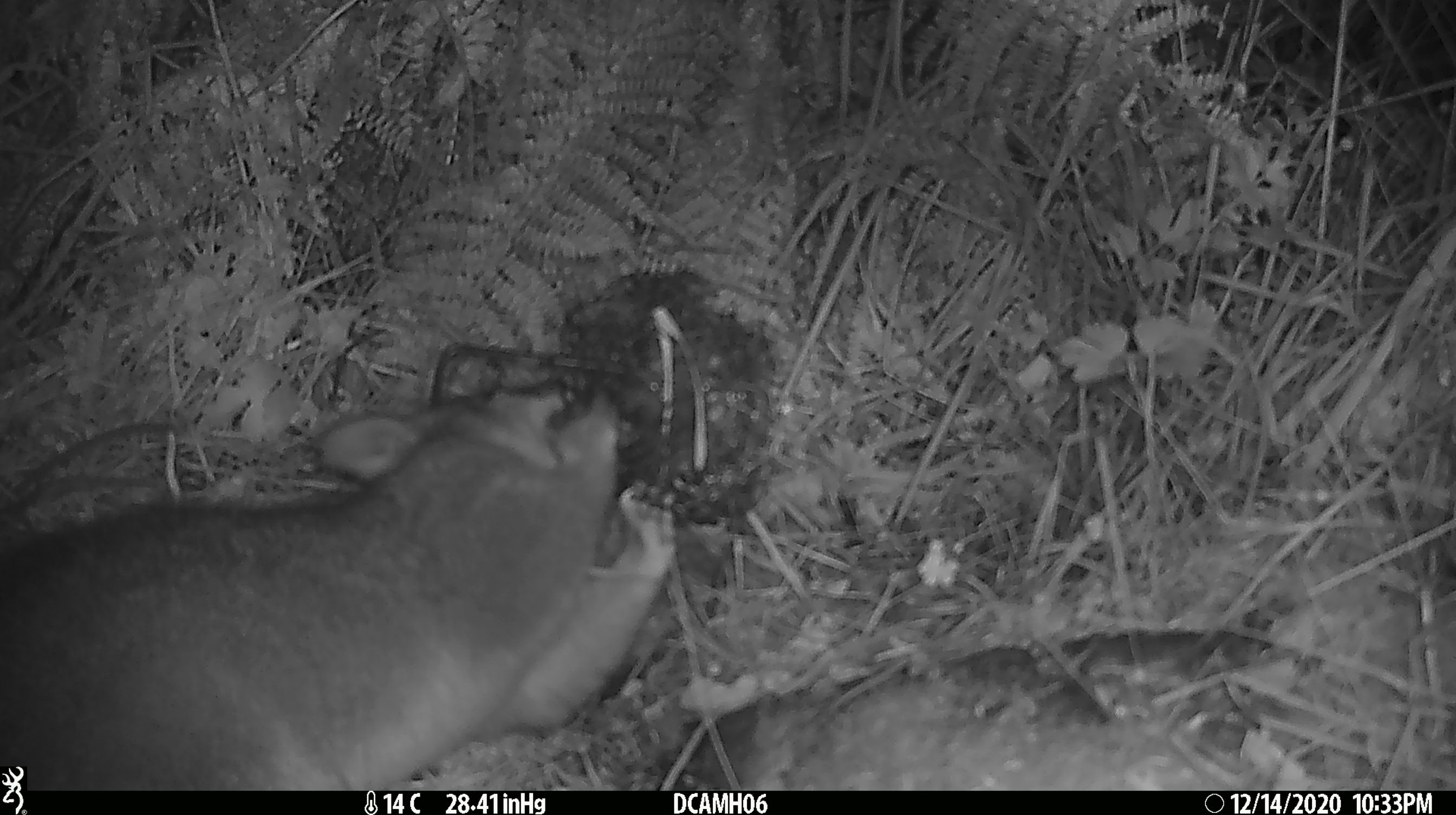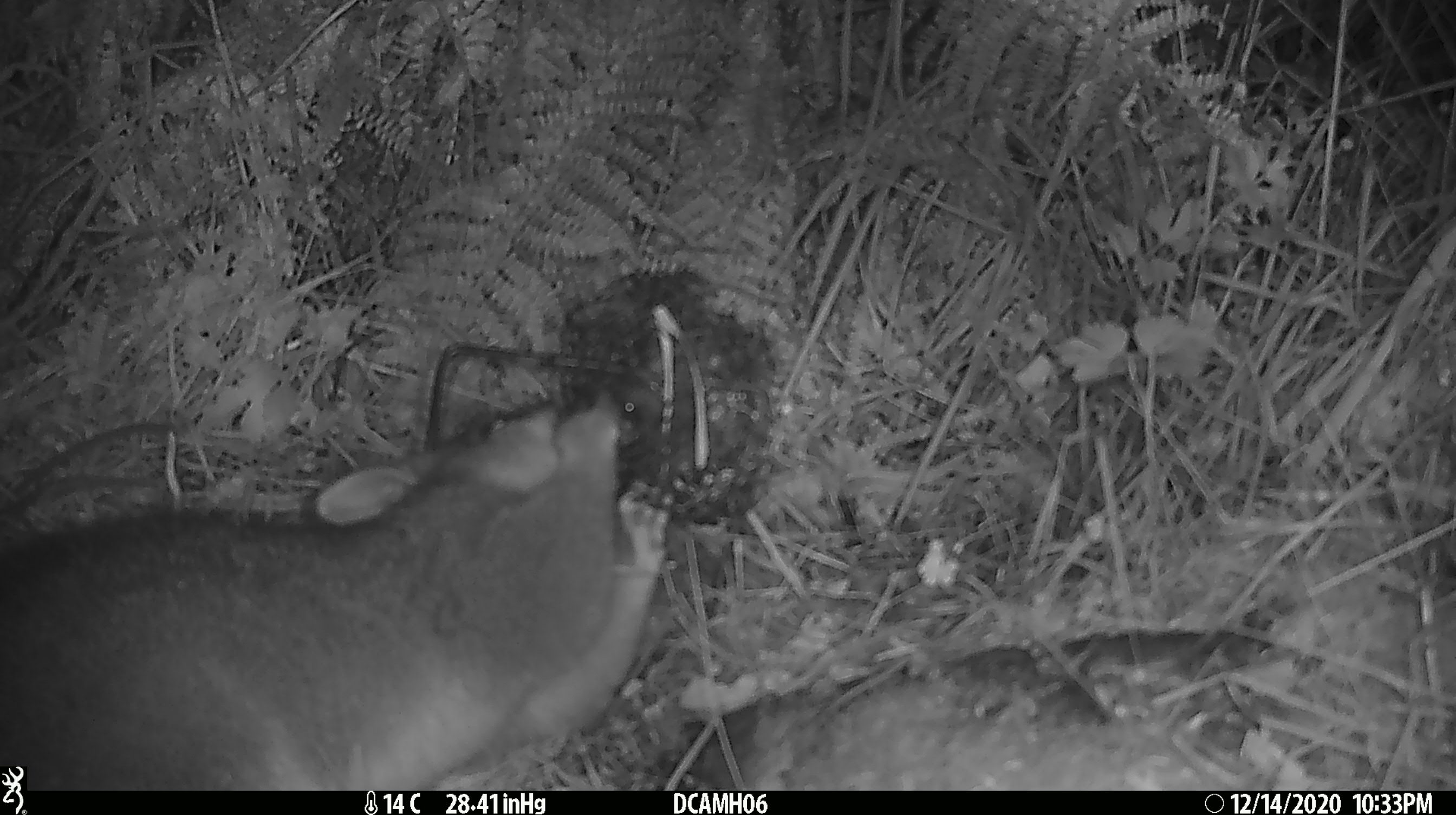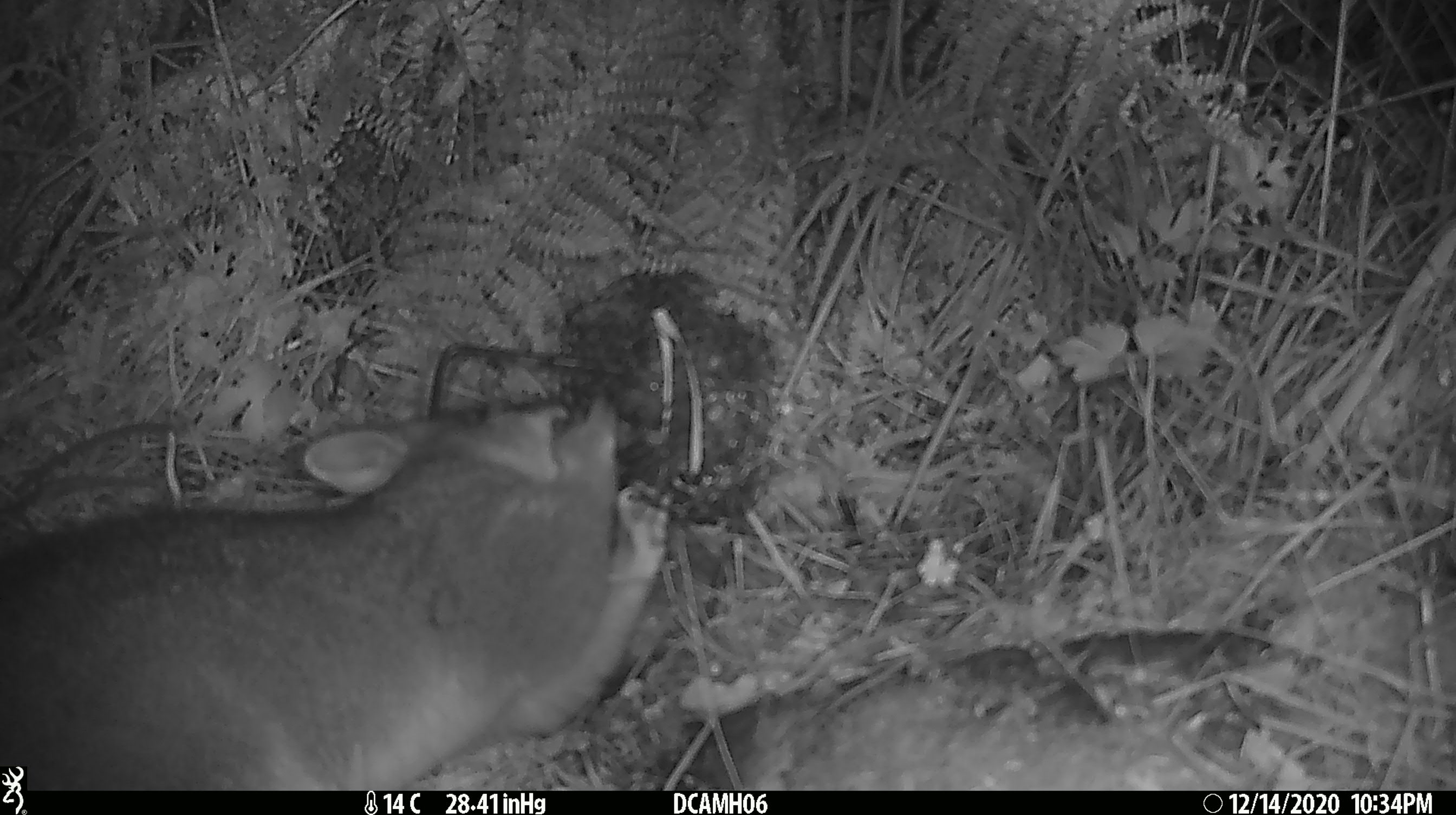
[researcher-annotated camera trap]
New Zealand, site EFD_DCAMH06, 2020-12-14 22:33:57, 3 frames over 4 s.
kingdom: Animalia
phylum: Chordata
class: Mammalia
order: Diprotodontia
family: Phalangeridae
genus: Trichosurus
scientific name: Trichosurus vulpecula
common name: common brushtail possum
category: possum